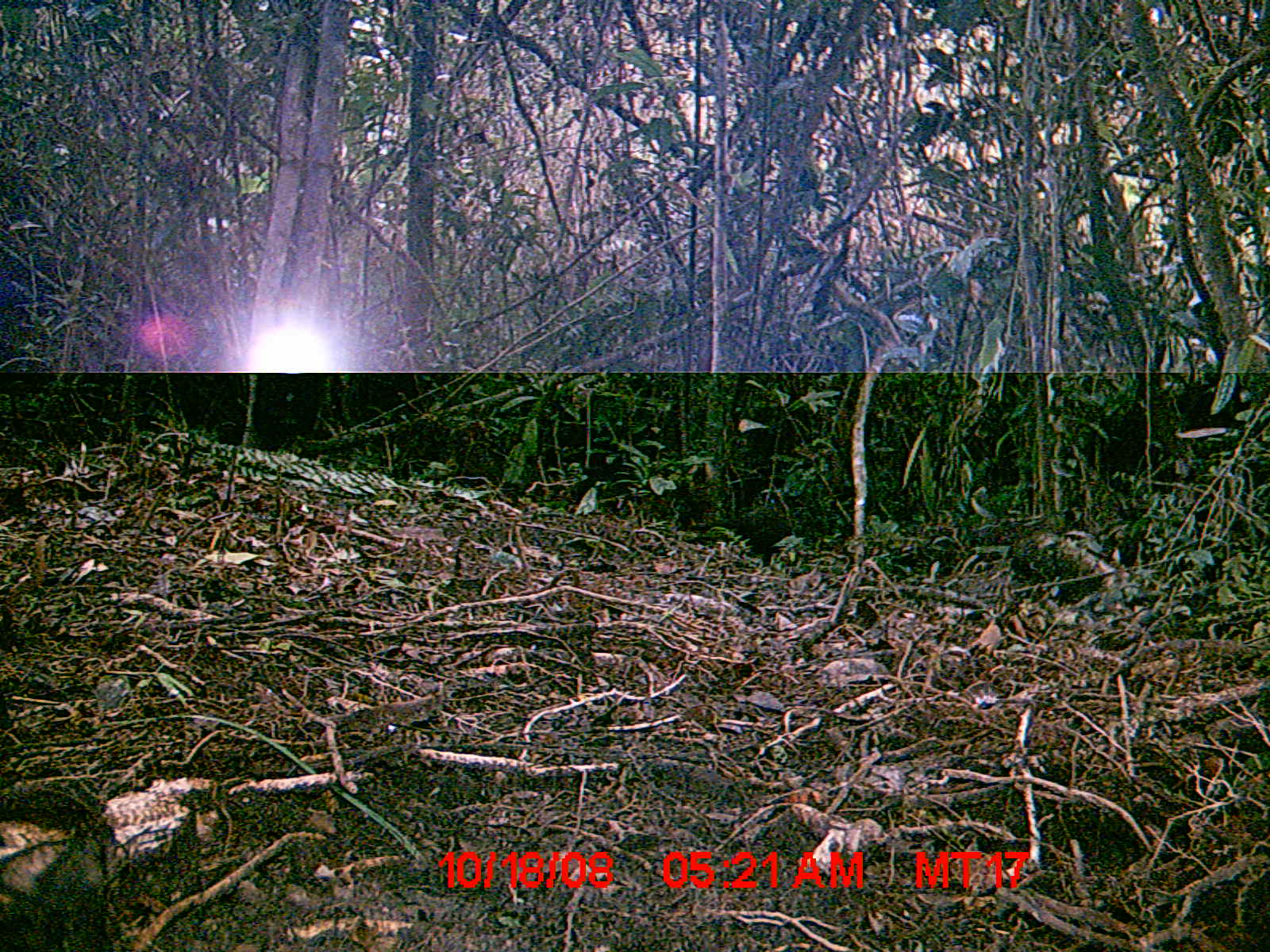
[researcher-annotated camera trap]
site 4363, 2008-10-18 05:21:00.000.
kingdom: Animalia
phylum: Chordata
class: Aves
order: Cuculiformes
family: Cuculidae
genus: Coua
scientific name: Coua serriana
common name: red-breasted coua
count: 1